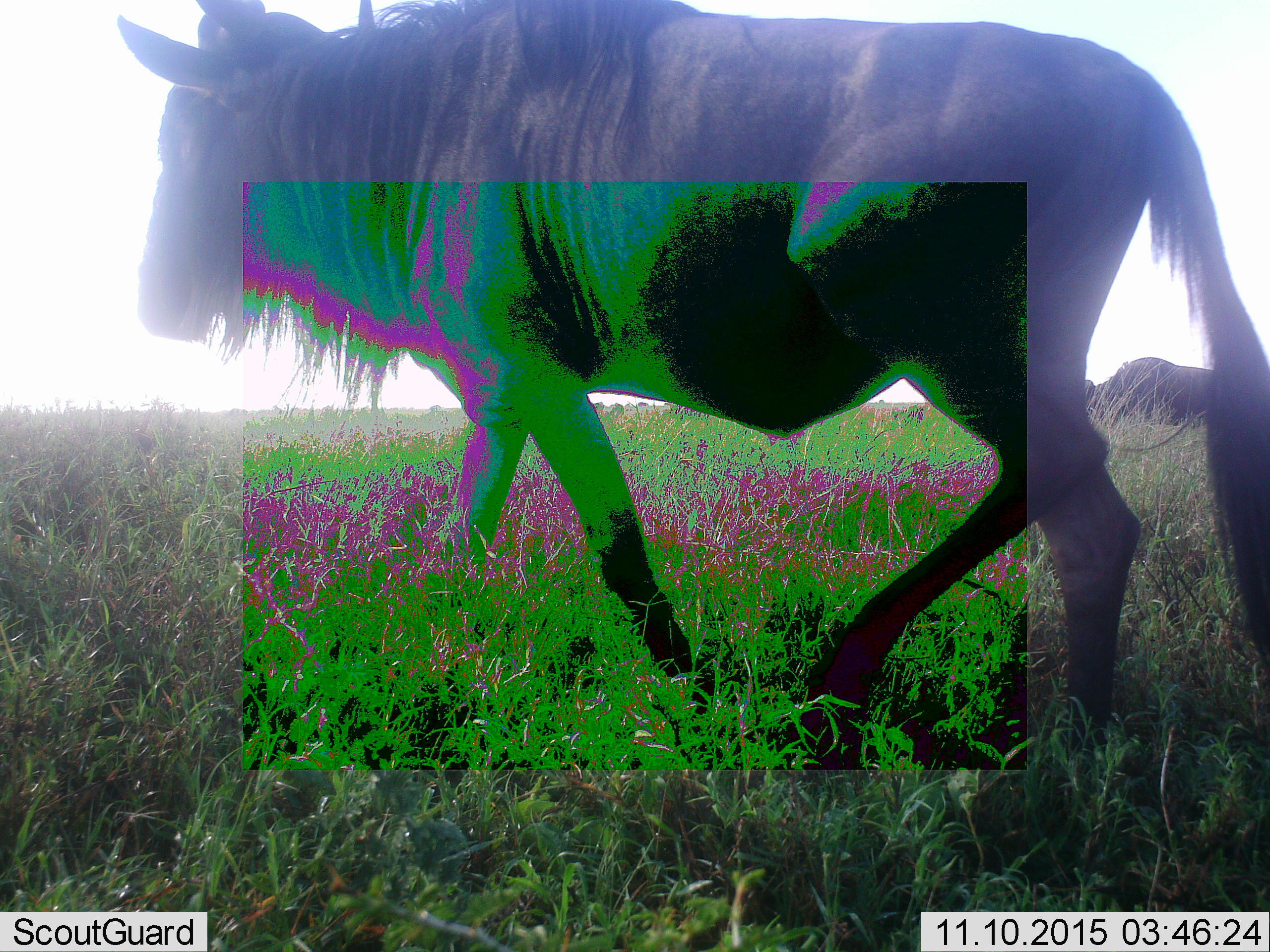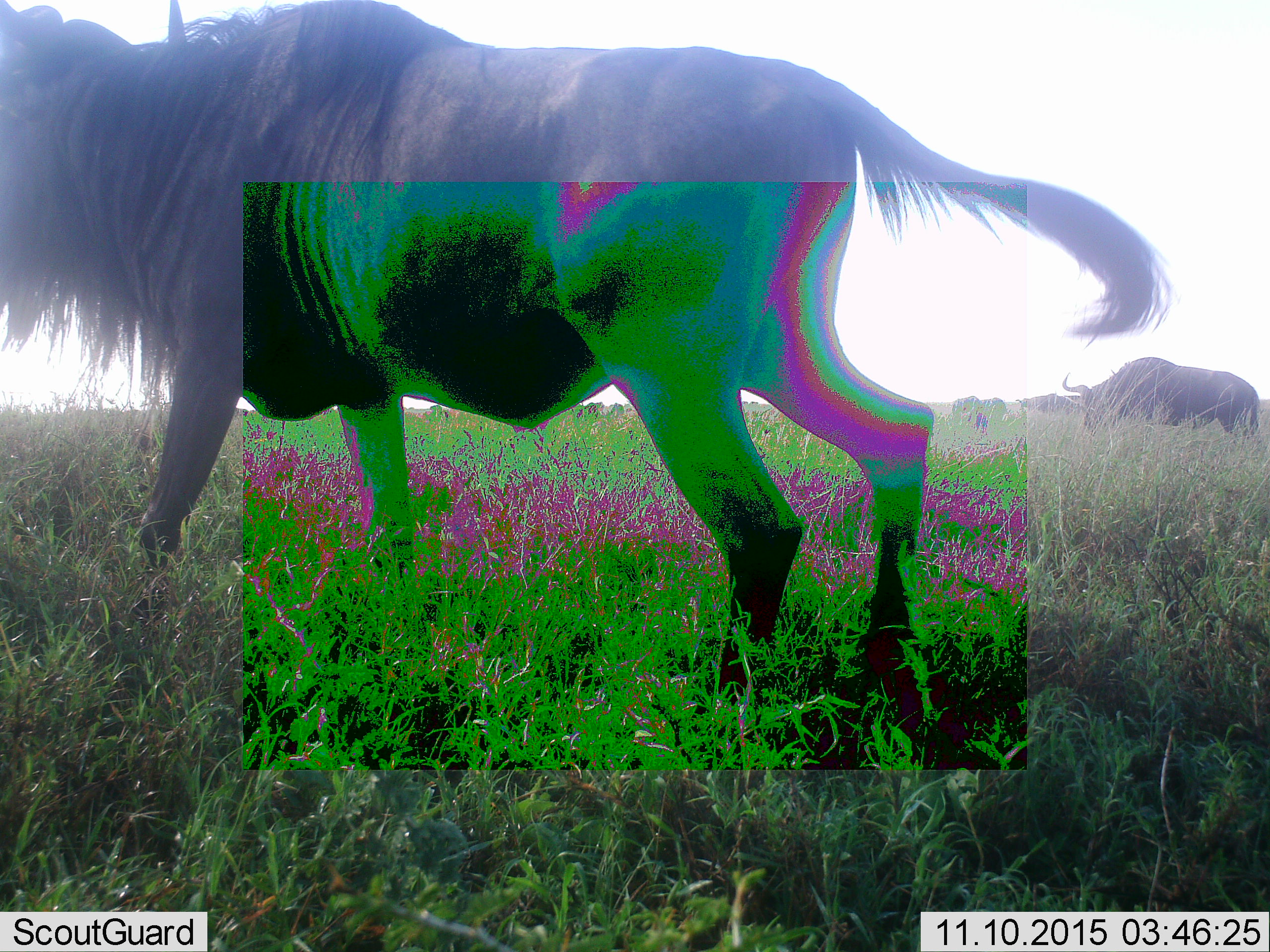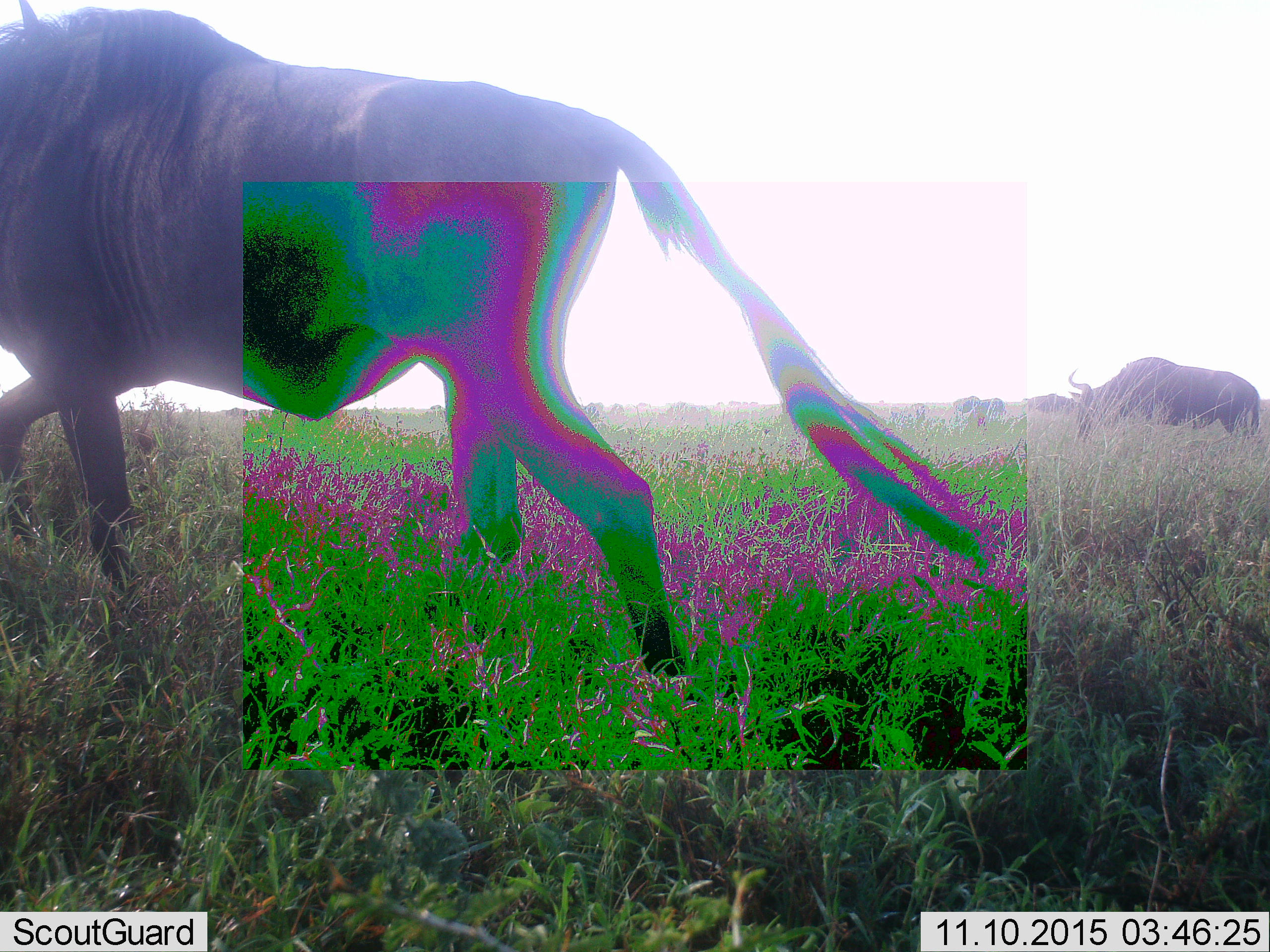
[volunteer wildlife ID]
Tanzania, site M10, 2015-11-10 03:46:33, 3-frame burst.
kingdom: Animalia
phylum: Chordata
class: Mammalia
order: Artiodactyla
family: Bovidae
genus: Connochaetes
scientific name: Connochaetes taurinus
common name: blue wildebeest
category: wildebeest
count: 10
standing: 67%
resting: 0%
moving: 89%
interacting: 0%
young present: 0%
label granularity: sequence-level